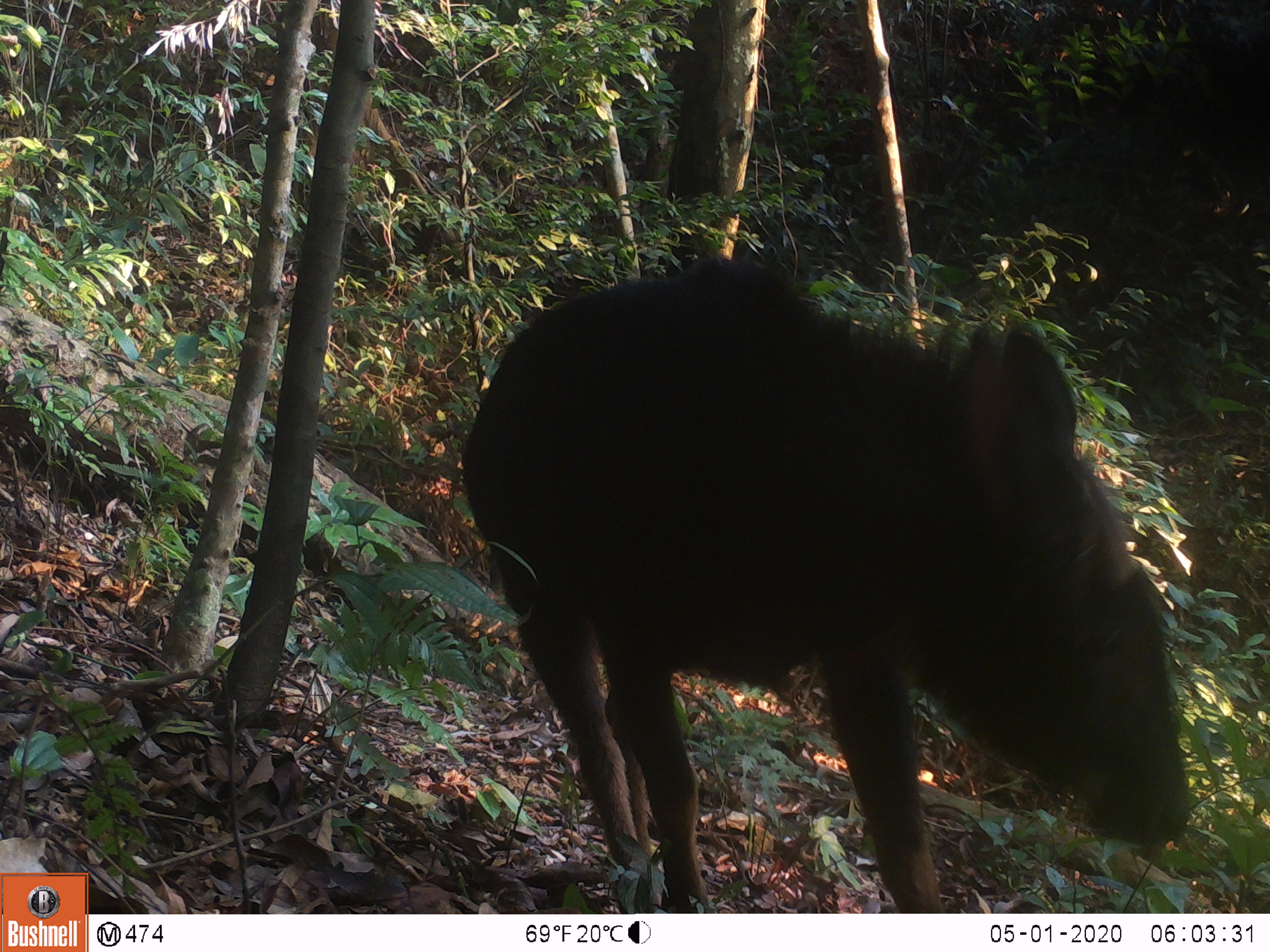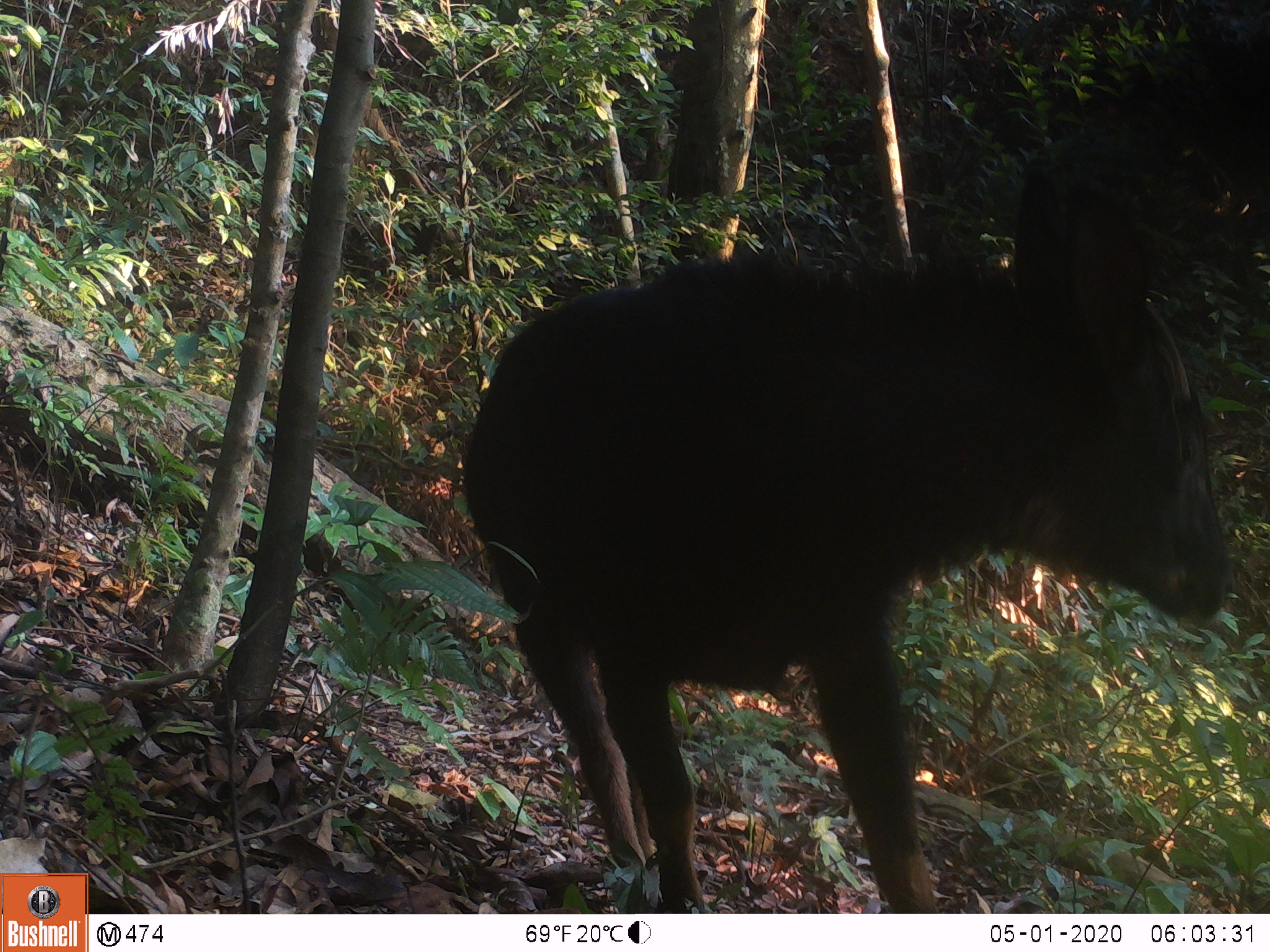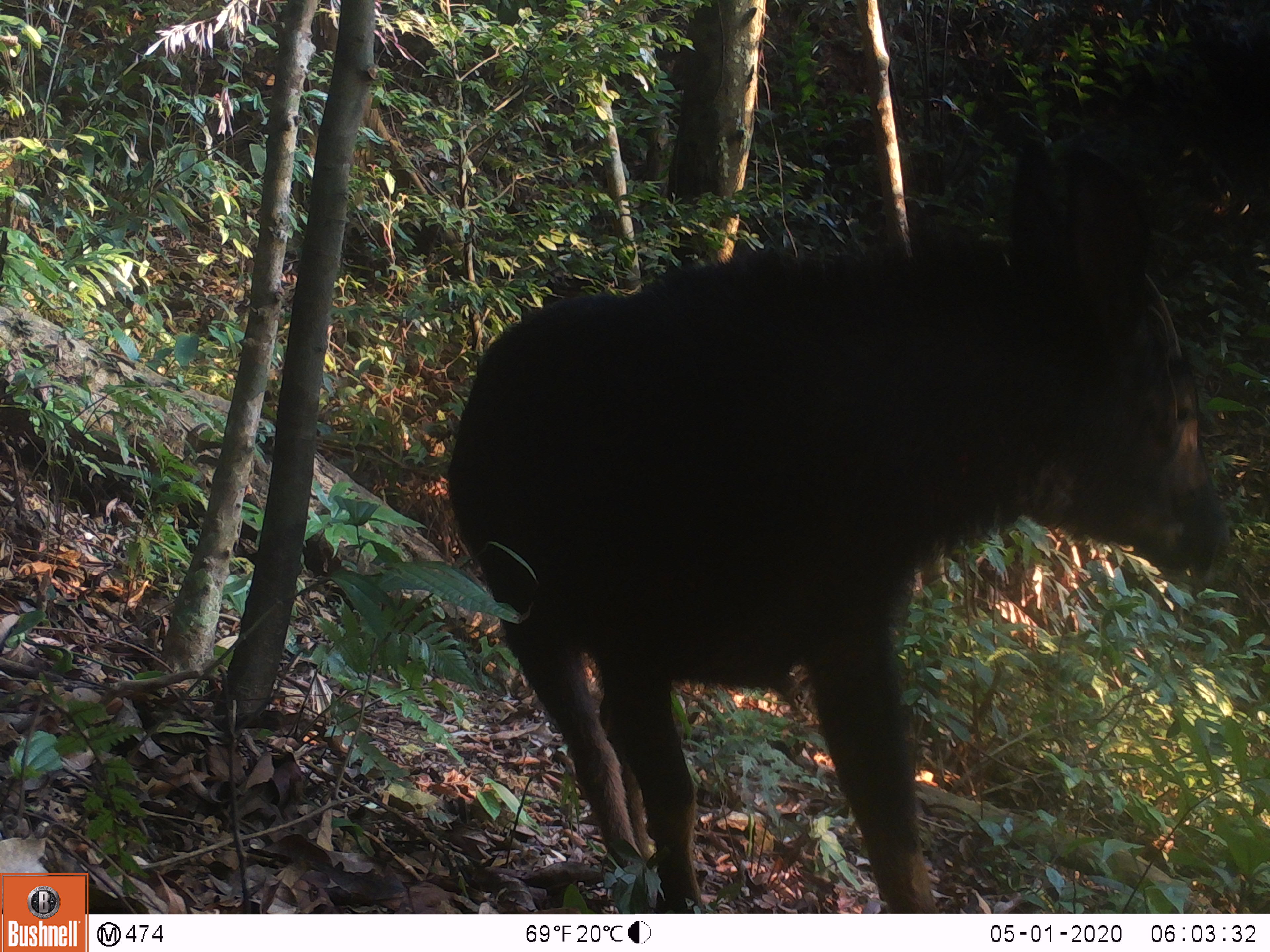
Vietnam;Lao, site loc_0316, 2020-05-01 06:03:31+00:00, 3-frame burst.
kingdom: Animalia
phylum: Chordata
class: Mammalia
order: Artiodactyla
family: Bovidae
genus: Capricornis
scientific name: Capricornis sumatraensis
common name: chinese serow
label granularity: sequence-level